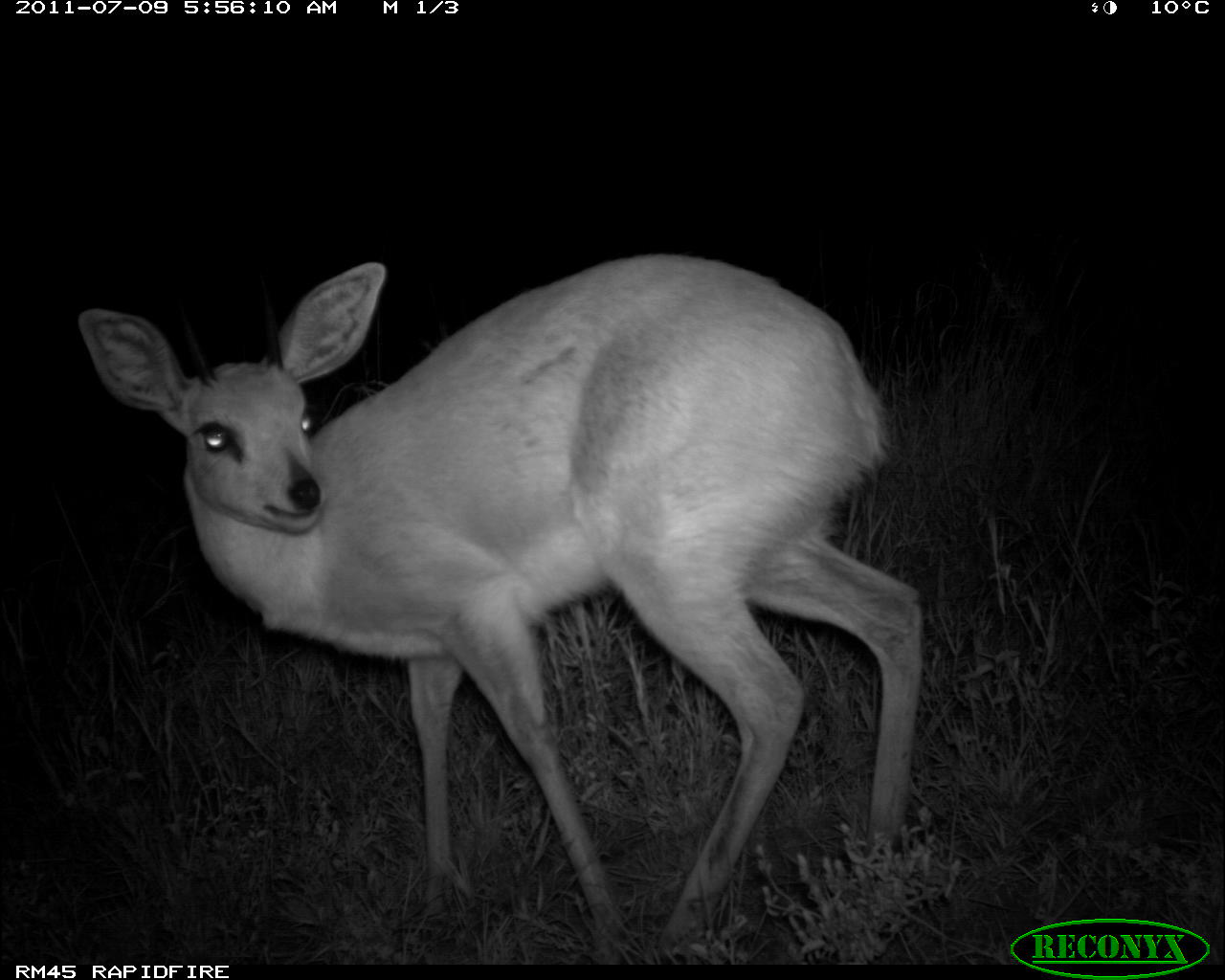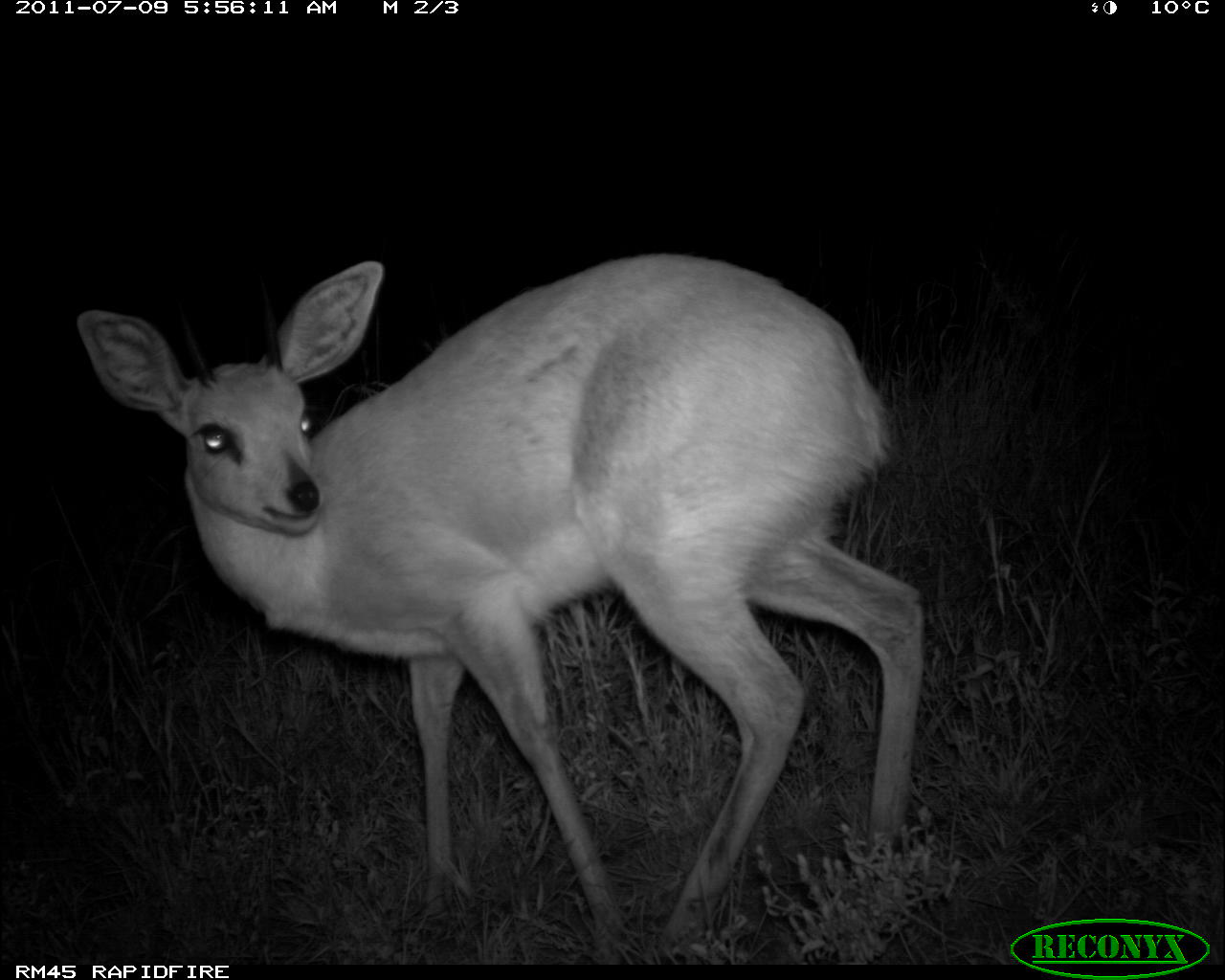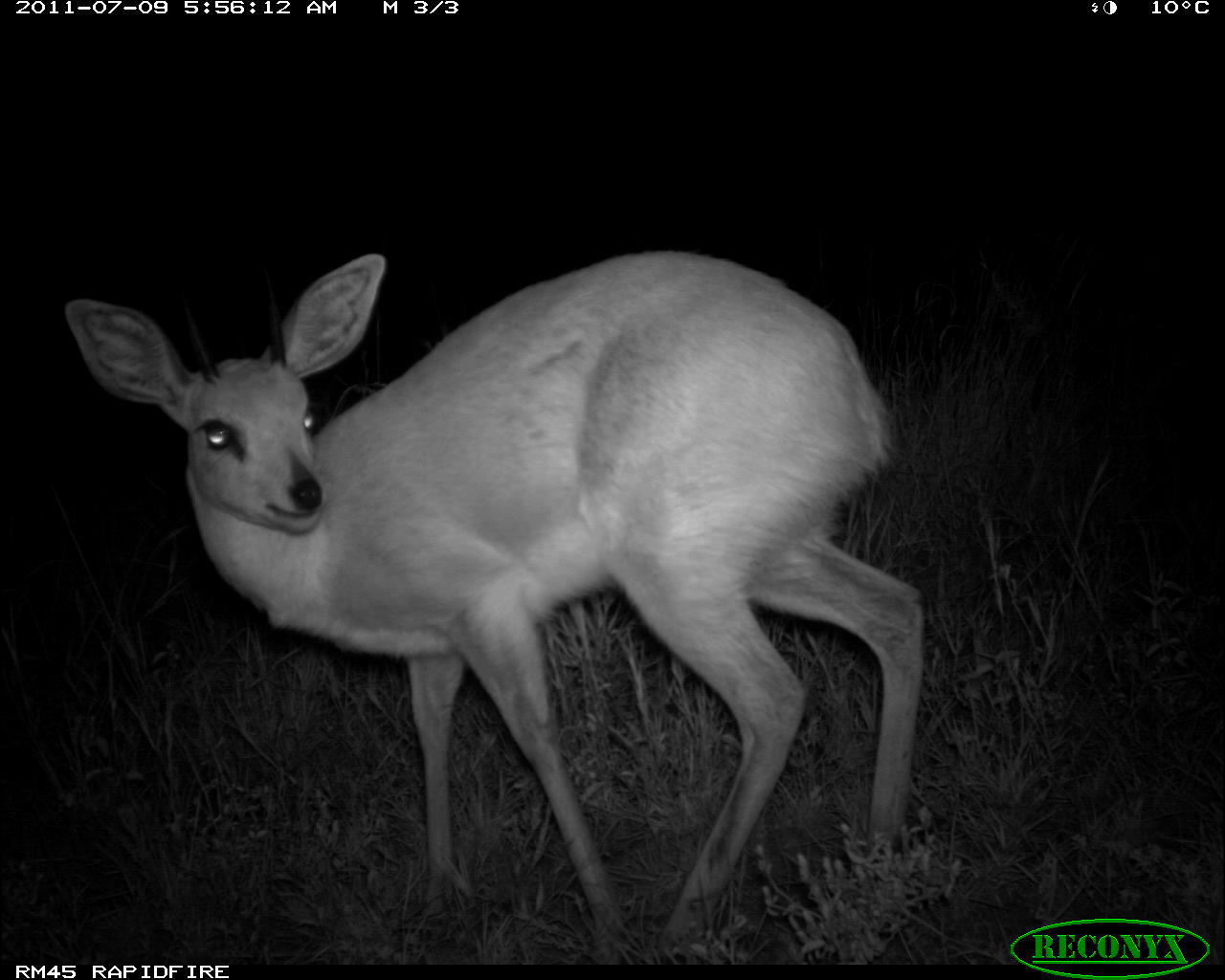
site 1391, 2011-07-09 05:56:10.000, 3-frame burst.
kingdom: Animalia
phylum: Chordata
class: Mammalia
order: Artiodactyla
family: Bovidae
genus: Raphicerus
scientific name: Raphicerus campestris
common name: steenbok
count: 1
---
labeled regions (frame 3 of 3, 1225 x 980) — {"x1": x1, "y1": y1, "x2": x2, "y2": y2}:
raphicerus campestris: {"x1": 59, "y1": 245, "x2": 930, "y2": 960}